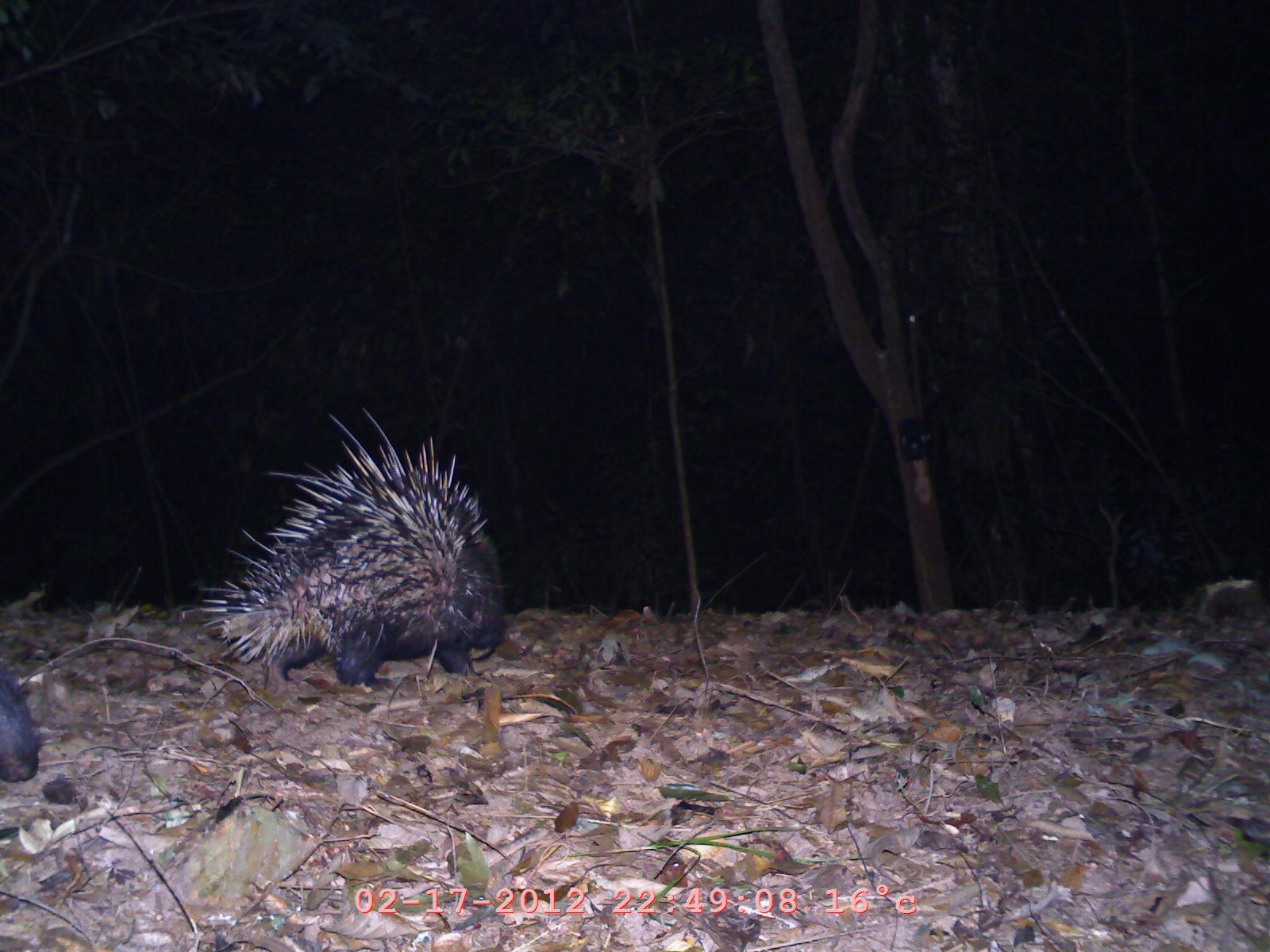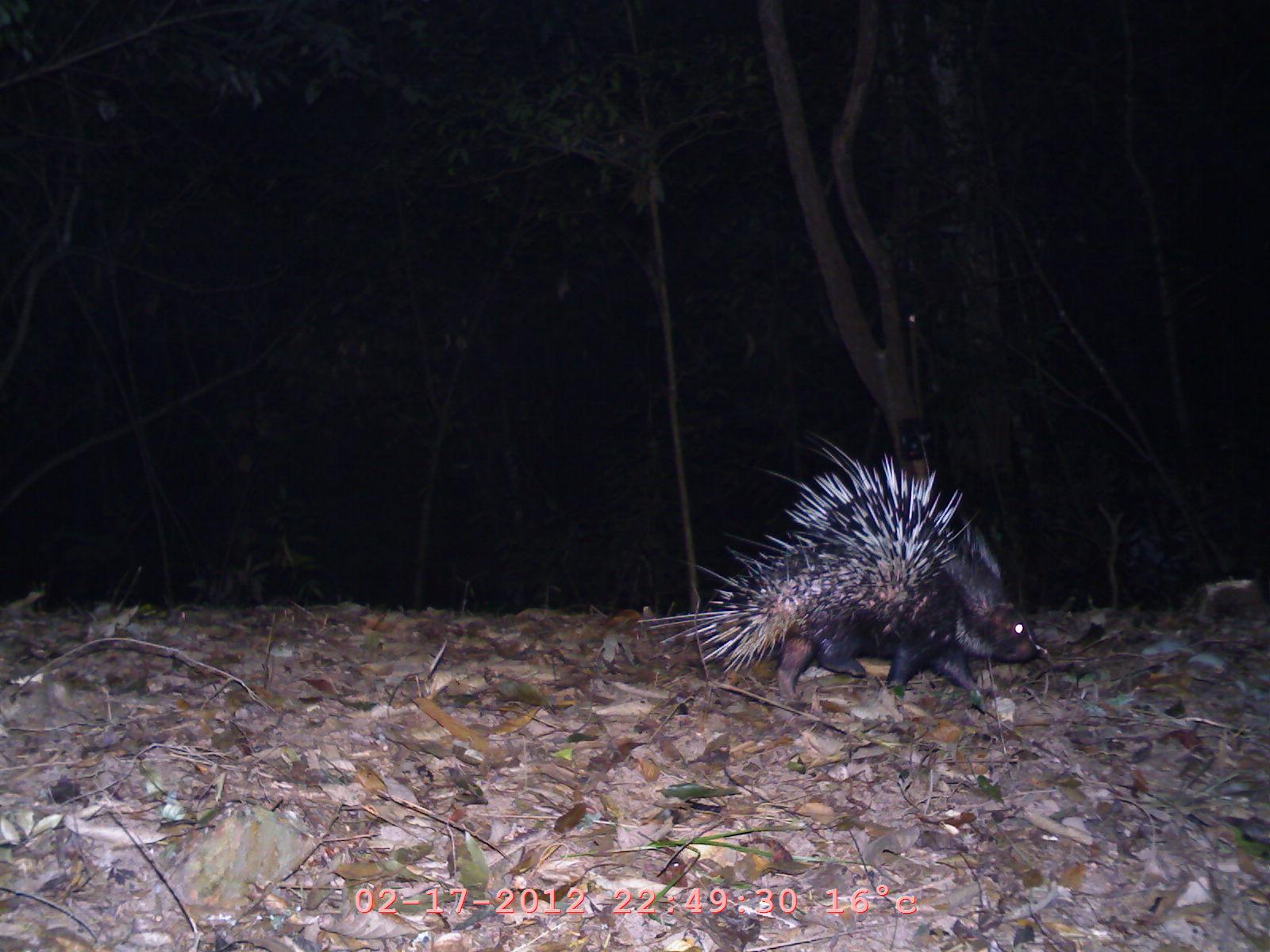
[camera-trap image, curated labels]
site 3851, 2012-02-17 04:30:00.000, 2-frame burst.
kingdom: Animalia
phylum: Chordata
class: Mammalia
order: Rodentia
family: Hystricidae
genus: Hystrix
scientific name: Hystrix brachyura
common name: east asian porcupine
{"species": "Hystrix brachyura (east asian porcupine)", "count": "2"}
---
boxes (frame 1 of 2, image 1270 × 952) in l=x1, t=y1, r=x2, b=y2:
hystrix brachyura: l=193, t=404, r=508, b=692; l=0, t=661, r=44, b=785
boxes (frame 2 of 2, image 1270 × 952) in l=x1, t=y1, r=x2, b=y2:
hystrix brachyura: l=633, t=431, r=1053, b=707